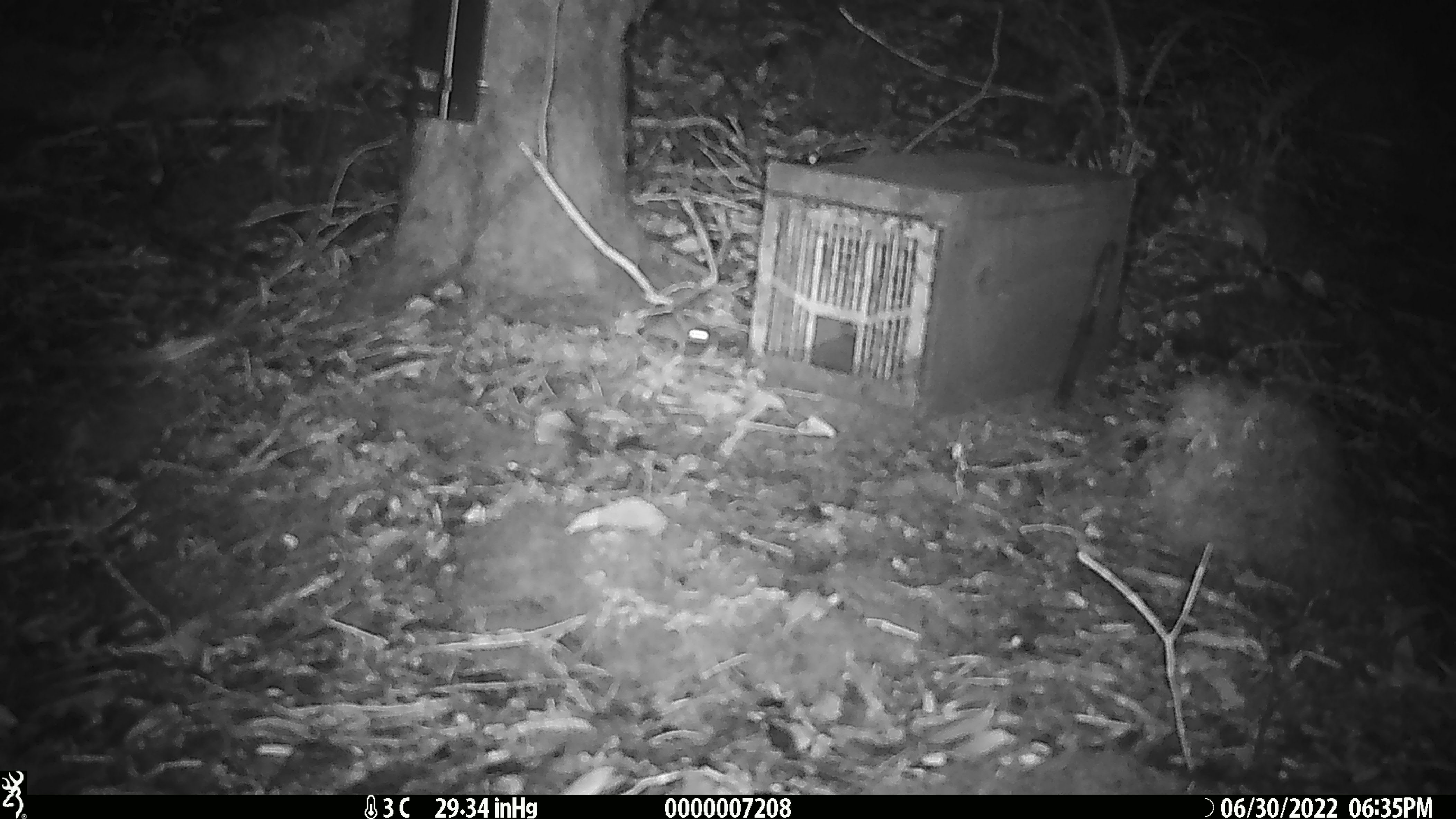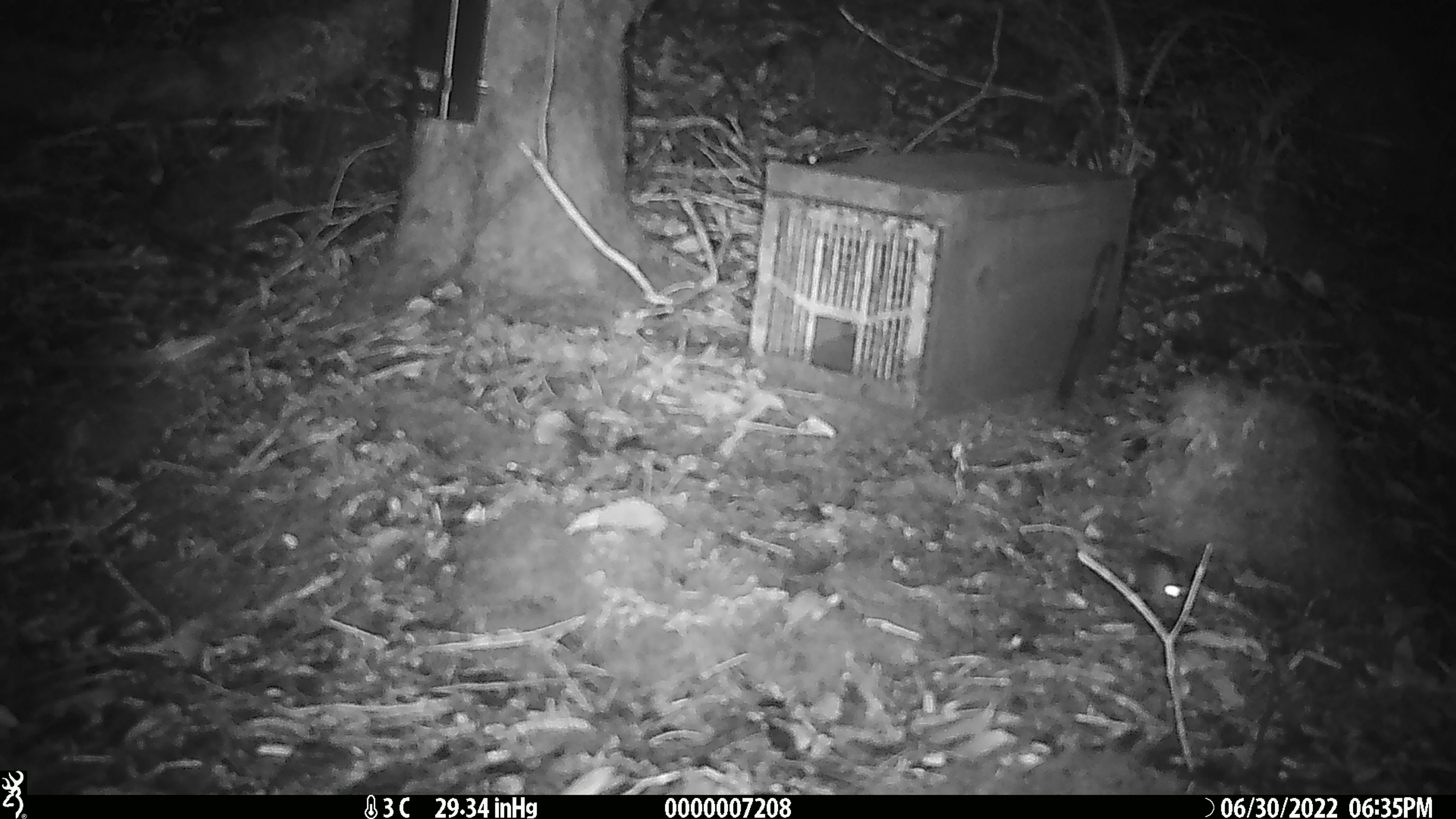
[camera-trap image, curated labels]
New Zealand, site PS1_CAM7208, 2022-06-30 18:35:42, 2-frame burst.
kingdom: Animalia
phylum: Chordata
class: Mammalia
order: Rodentia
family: Muridae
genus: Mus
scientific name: Mus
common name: mouse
Mouse (Mus).